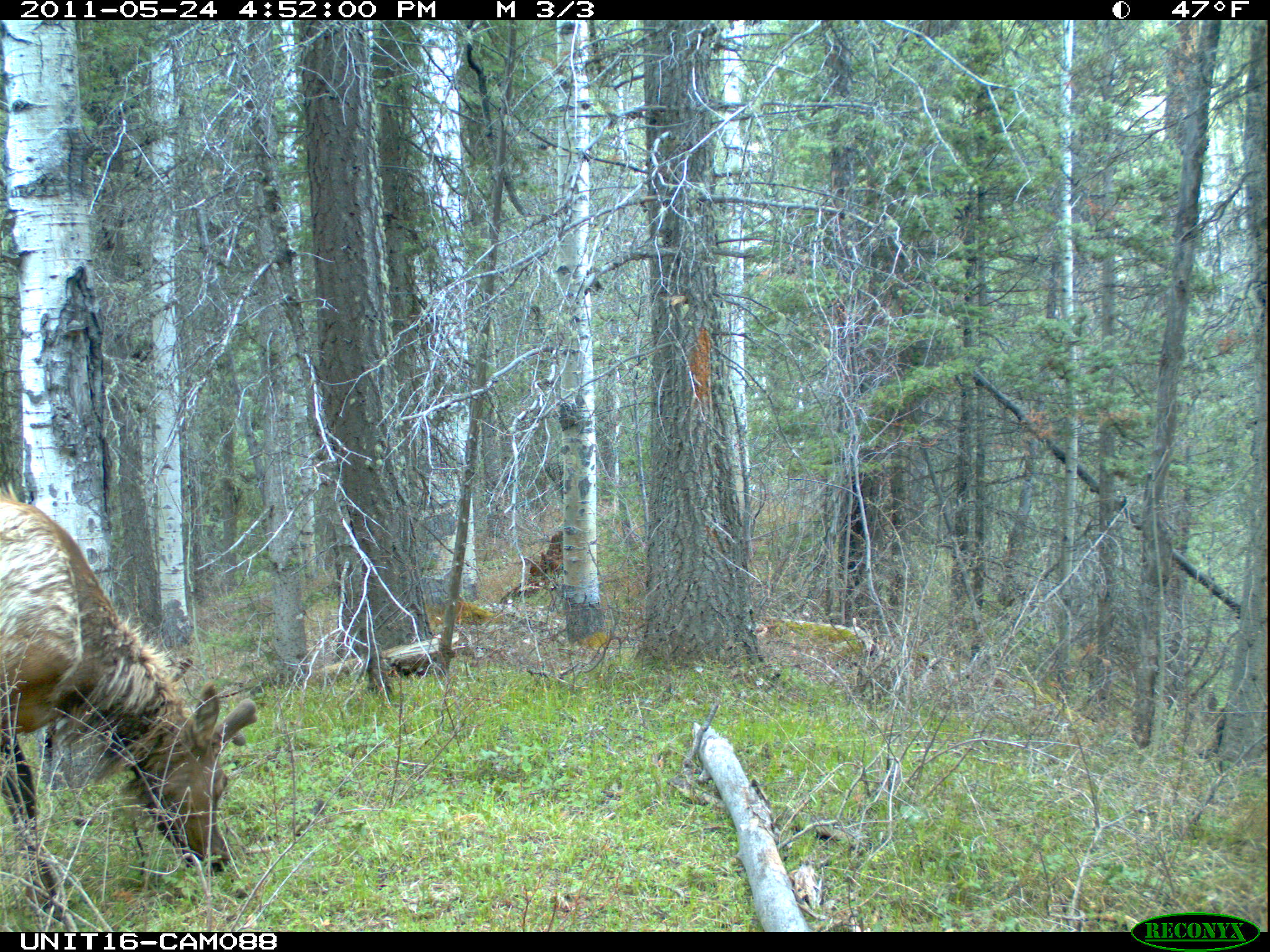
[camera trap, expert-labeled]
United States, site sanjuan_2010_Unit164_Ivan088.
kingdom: Animalia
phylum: Chordata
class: Mammalia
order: Artiodactyla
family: Cervidae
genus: Cervus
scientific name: Cervus elaphus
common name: red deer